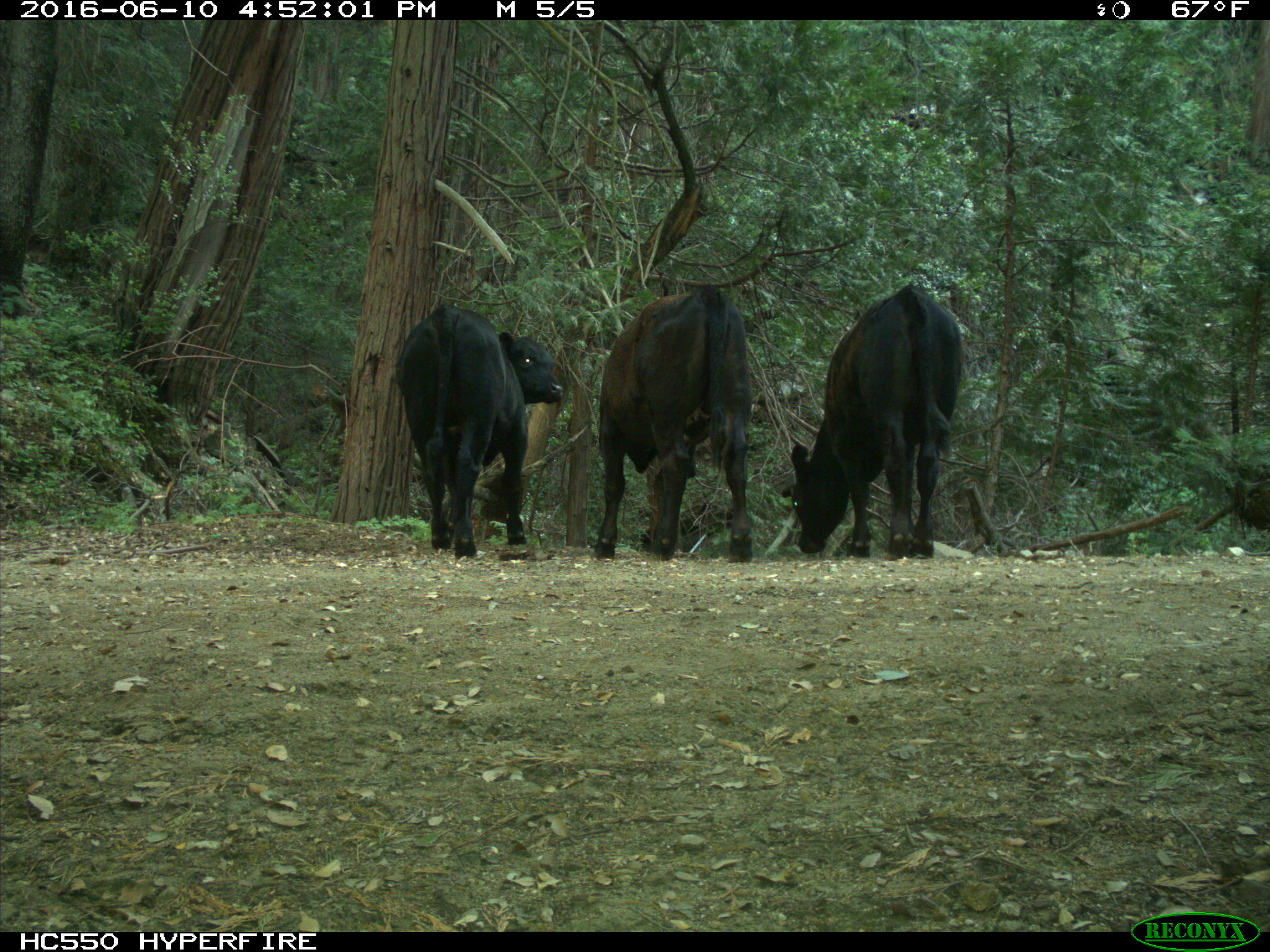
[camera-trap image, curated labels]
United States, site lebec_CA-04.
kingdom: Animalia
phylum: Chordata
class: Mammalia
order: Artiodactyla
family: Bovidae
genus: Bos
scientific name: Bos taurus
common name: domestic cow